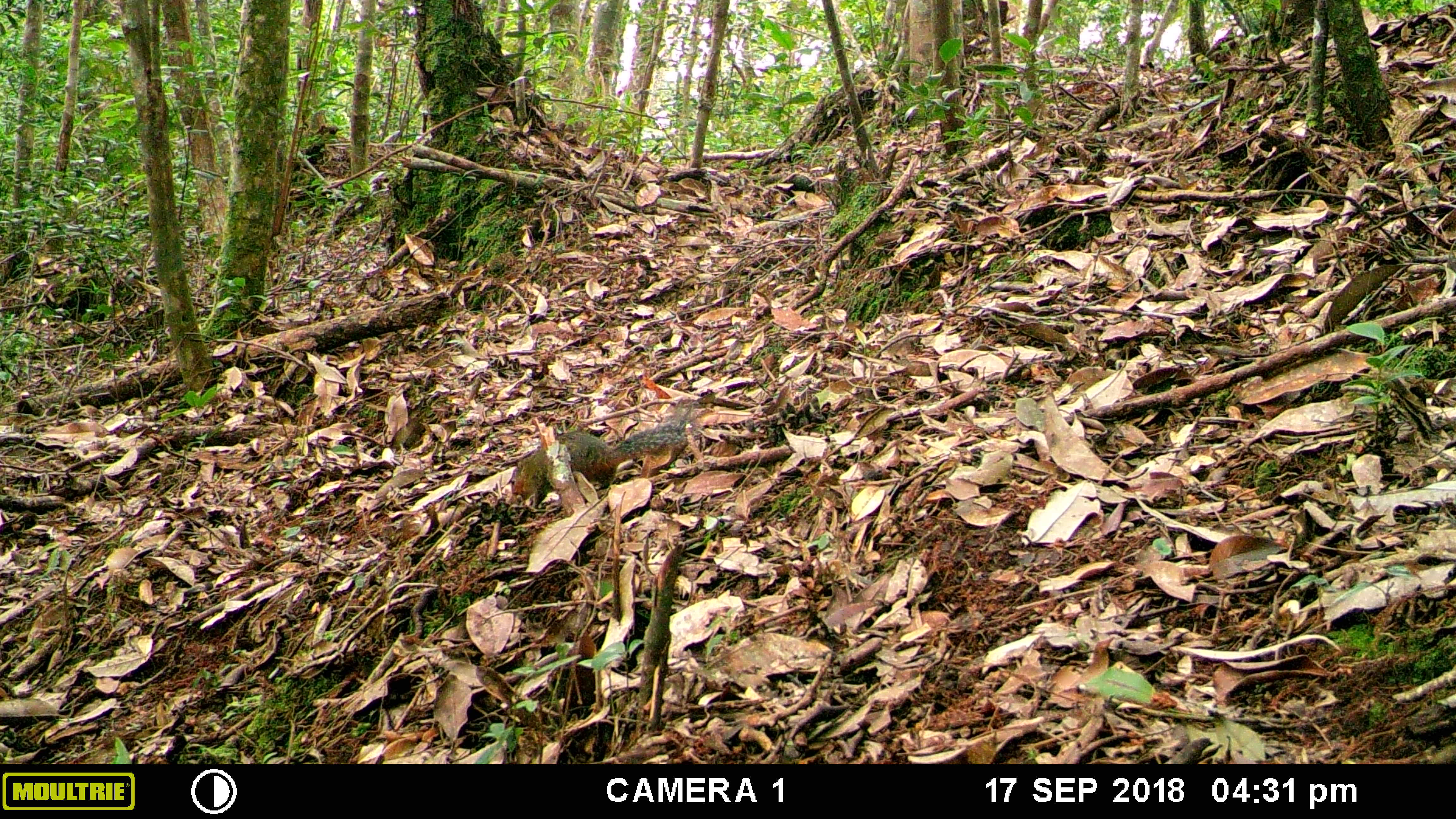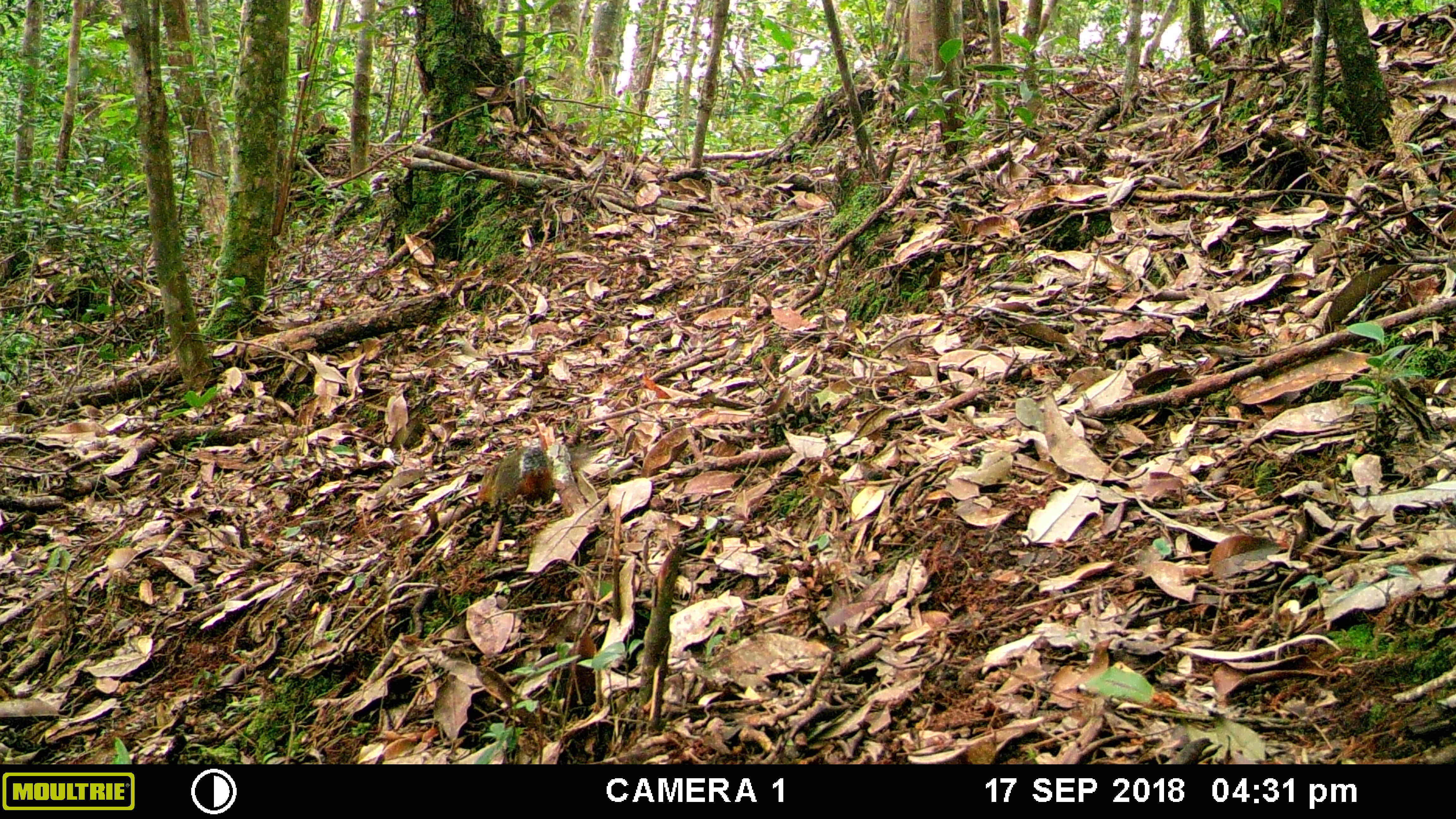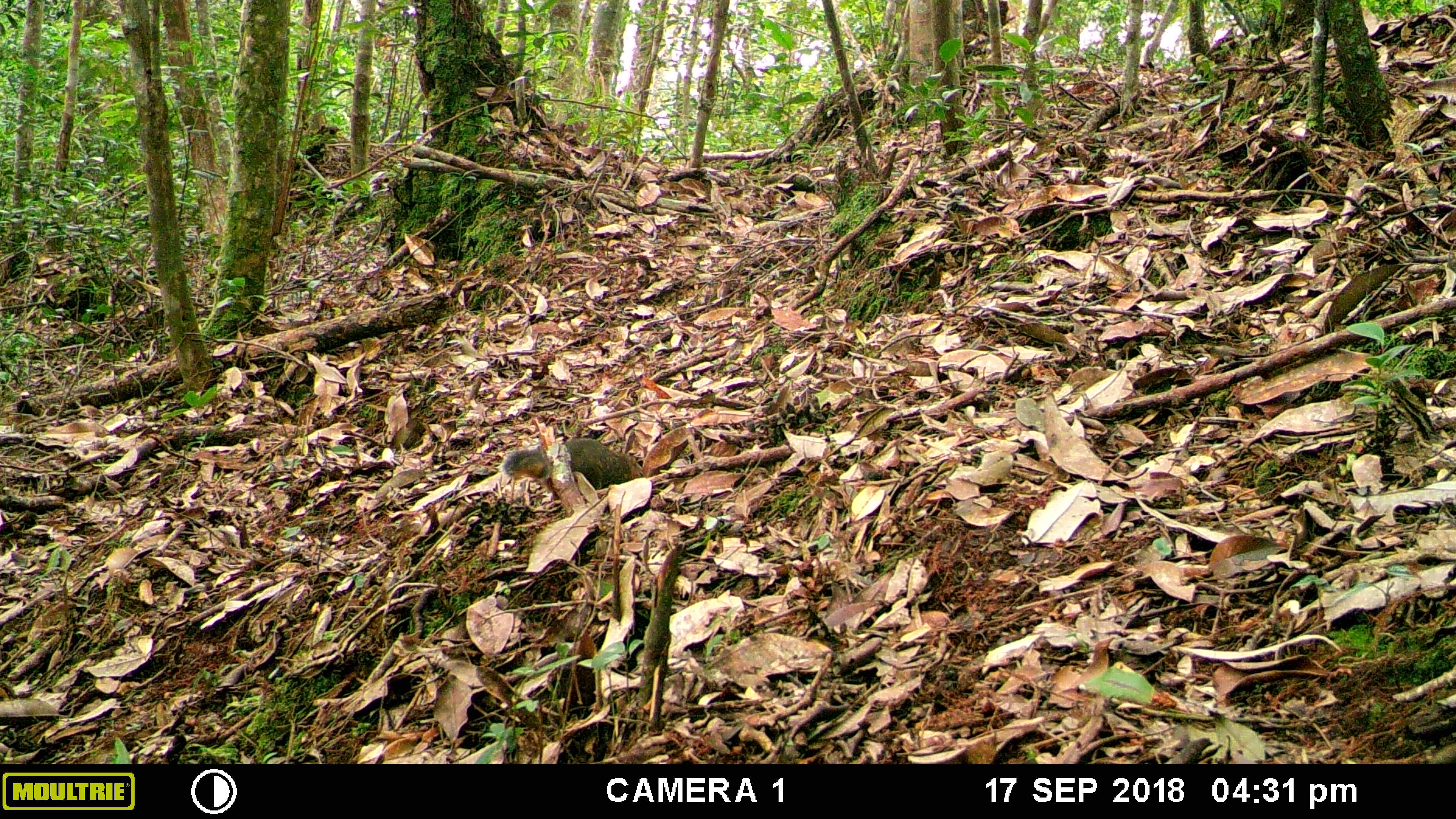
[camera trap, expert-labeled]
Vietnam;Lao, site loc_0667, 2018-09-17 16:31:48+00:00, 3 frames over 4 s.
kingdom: Animalia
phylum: Chordata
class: Mammalia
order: Rodentia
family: Sciuridae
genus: Dremomys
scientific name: Dremomys rufigenis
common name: red-cheeked squirrel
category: red cheeked squirrel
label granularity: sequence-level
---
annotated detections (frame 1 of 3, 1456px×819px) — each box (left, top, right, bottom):
red cheeked squirrel: (508, 419, 687, 502)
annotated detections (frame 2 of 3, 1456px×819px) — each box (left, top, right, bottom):
red cheeked squirrel: (475, 445, 593, 506)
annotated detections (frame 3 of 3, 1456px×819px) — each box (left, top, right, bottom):
red cheeked squirrel: (501, 437, 644, 493)